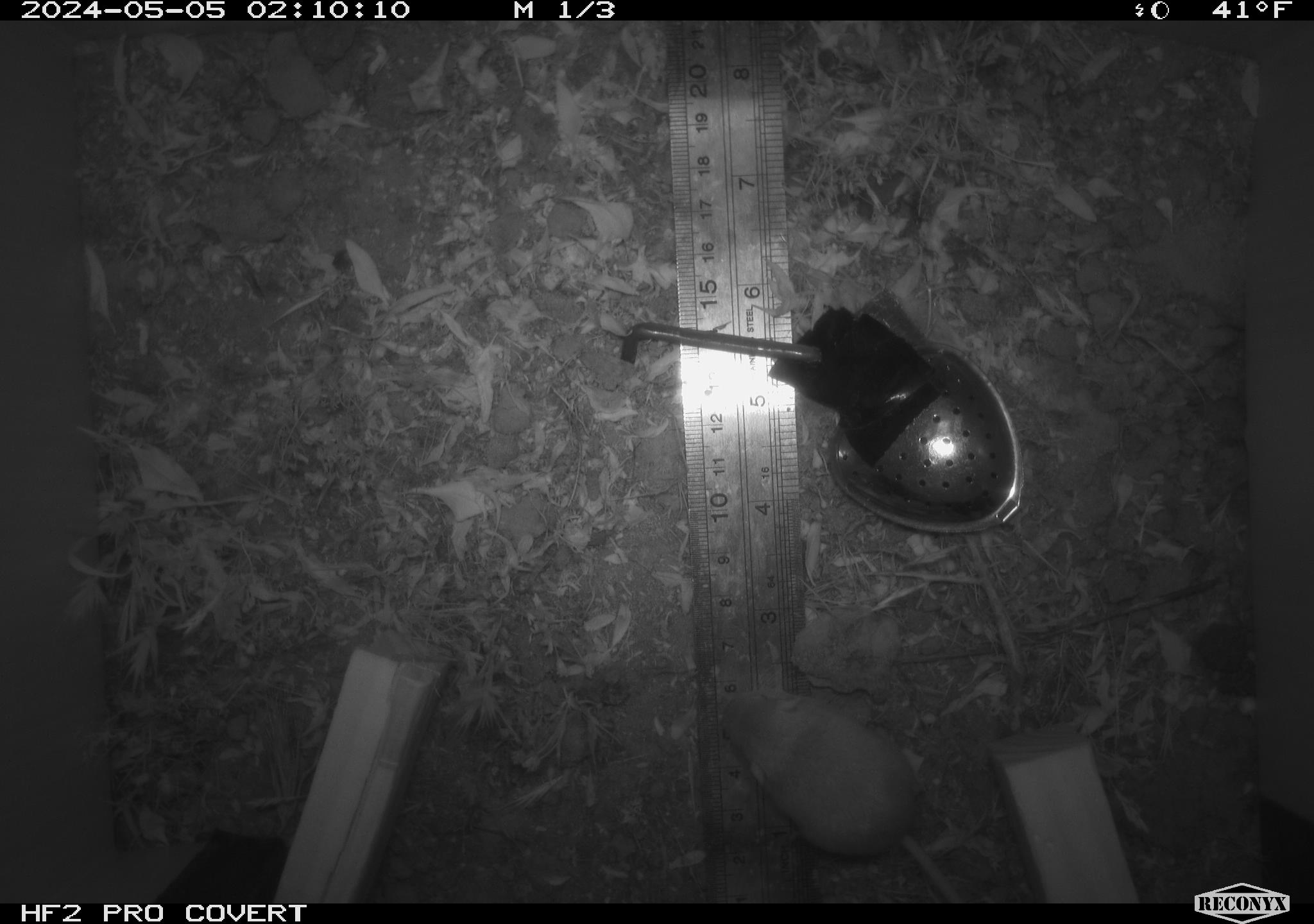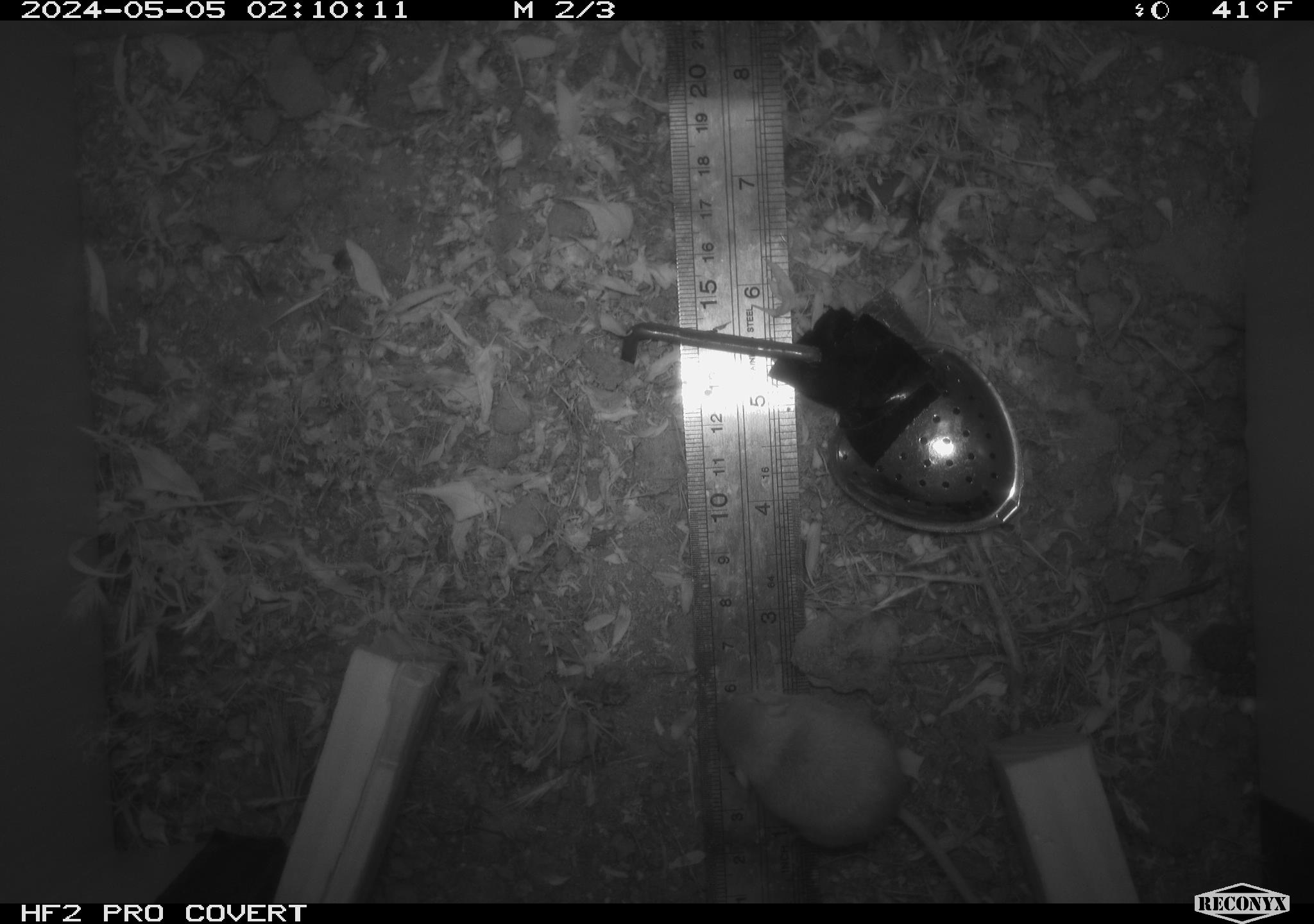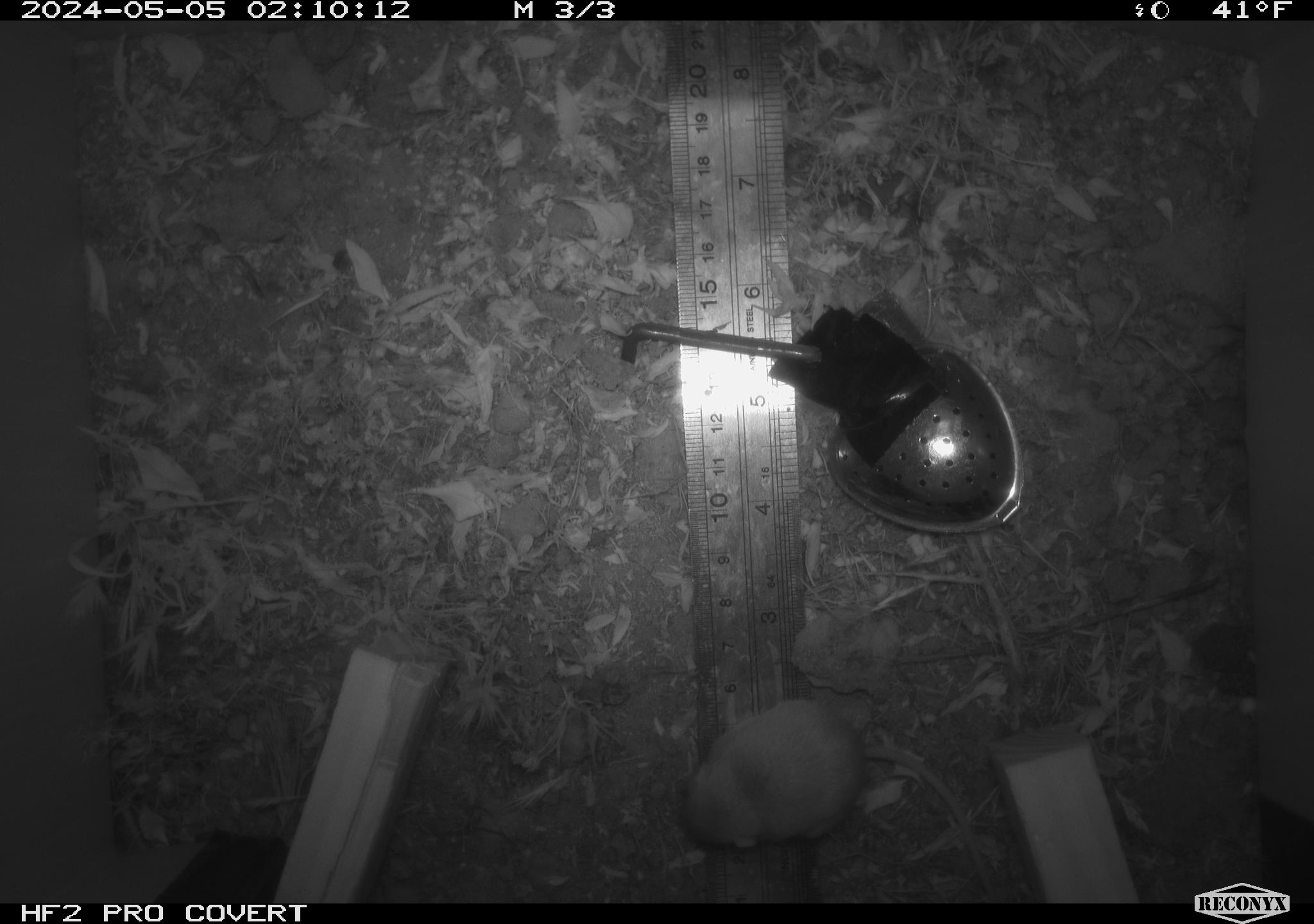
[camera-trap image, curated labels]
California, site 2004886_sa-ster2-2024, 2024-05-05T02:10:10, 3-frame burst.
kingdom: Animalia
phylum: Chordata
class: Mammalia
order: Rodentia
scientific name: Rodentia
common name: mouse species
Mouse species (Rodentia).